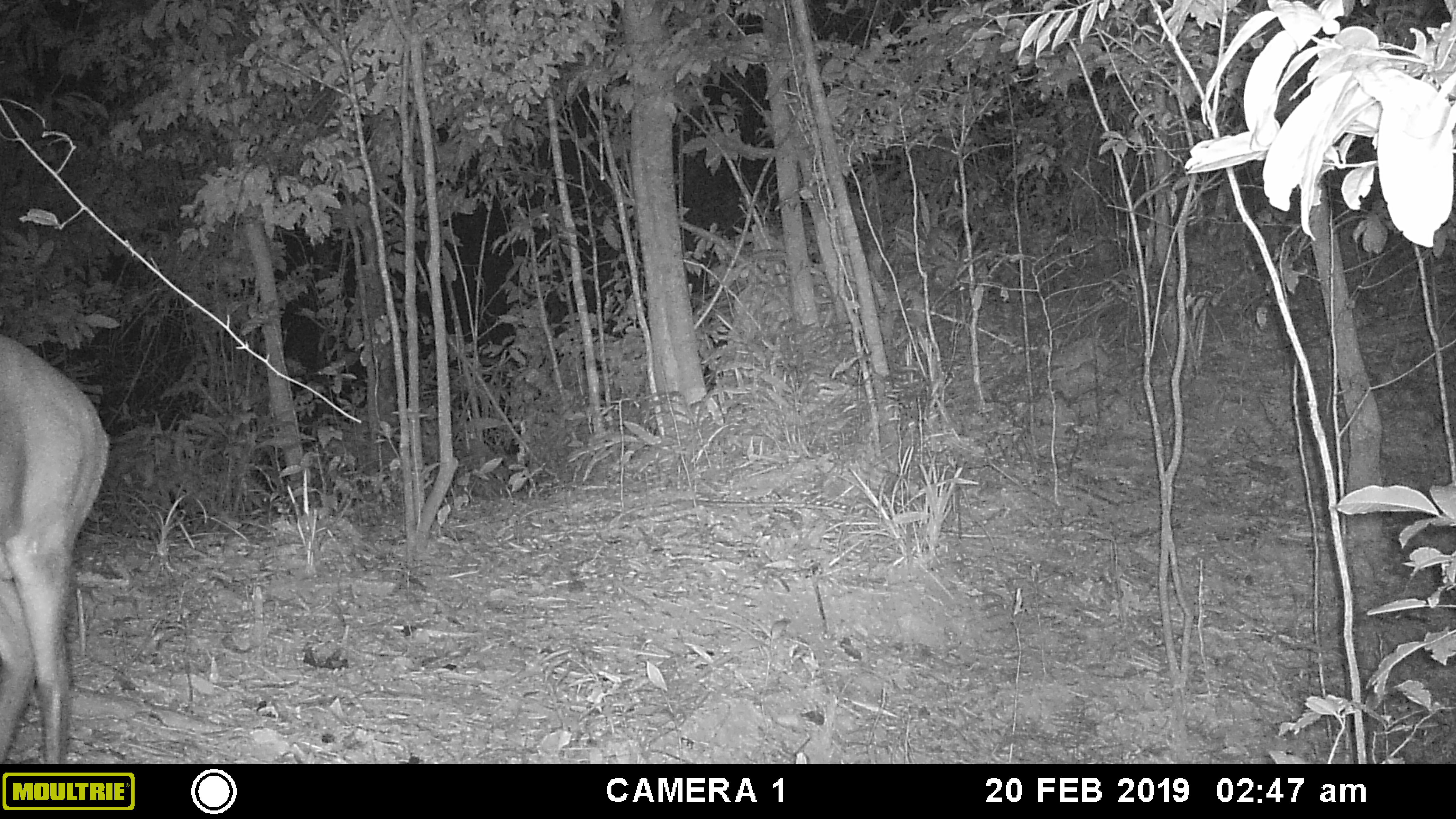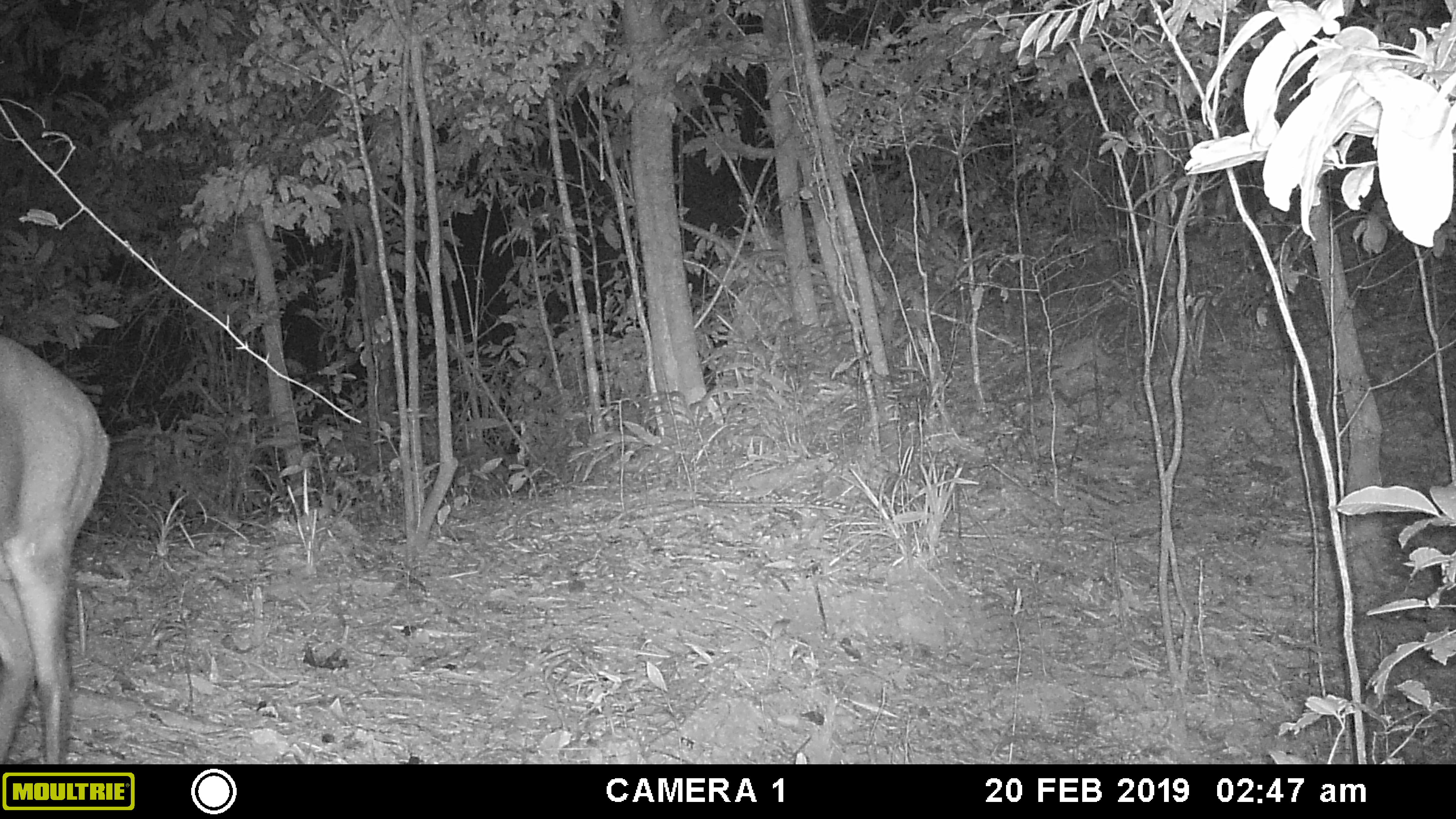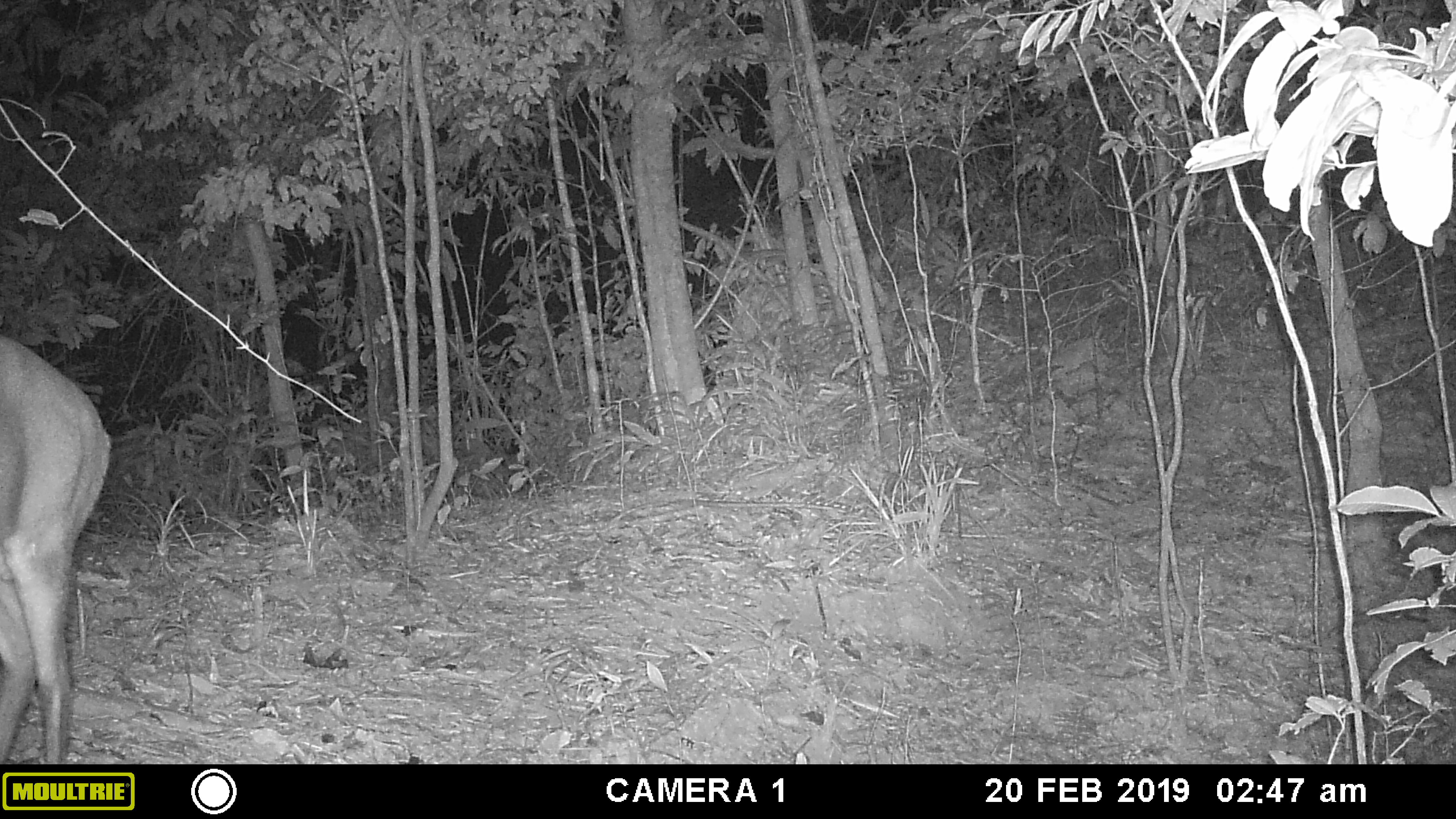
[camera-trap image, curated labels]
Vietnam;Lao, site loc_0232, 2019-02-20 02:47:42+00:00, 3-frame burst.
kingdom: Animalia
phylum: Chordata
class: Mammalia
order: Artiodactyla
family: Cervidae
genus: Muntiacus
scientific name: Muntiacus vuquangensis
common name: large-antlered muntjac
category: large antlered muntjac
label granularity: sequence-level